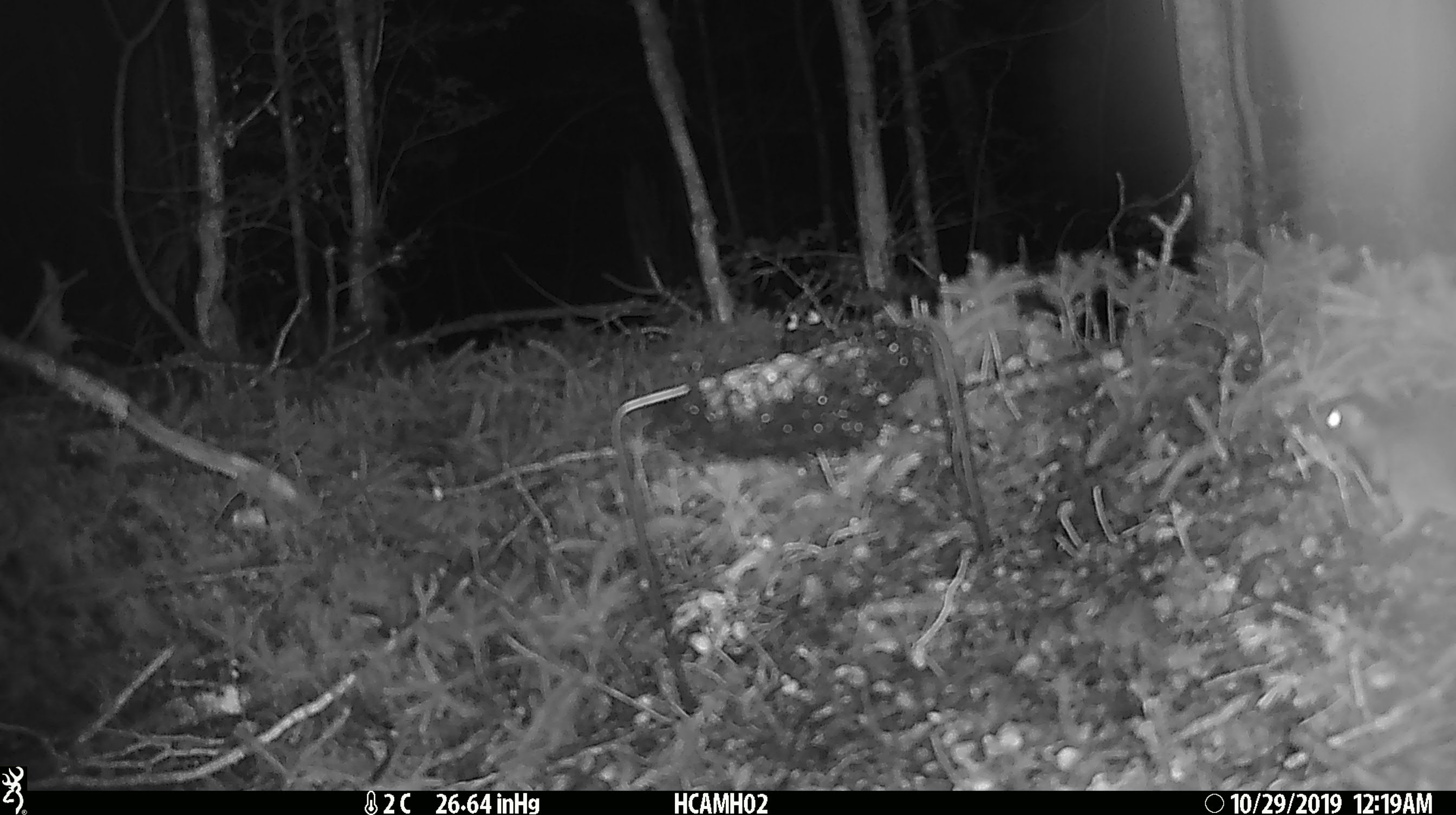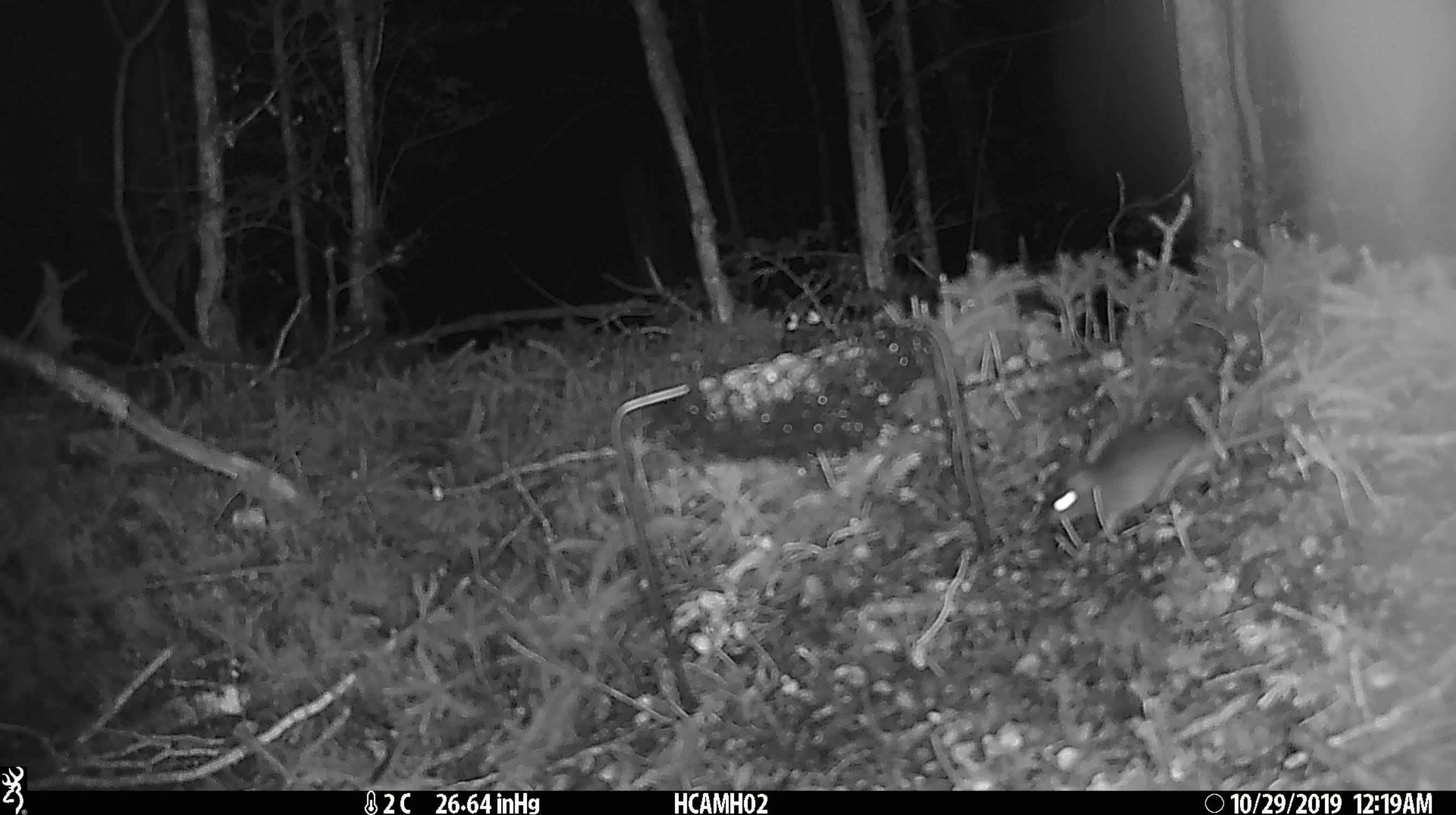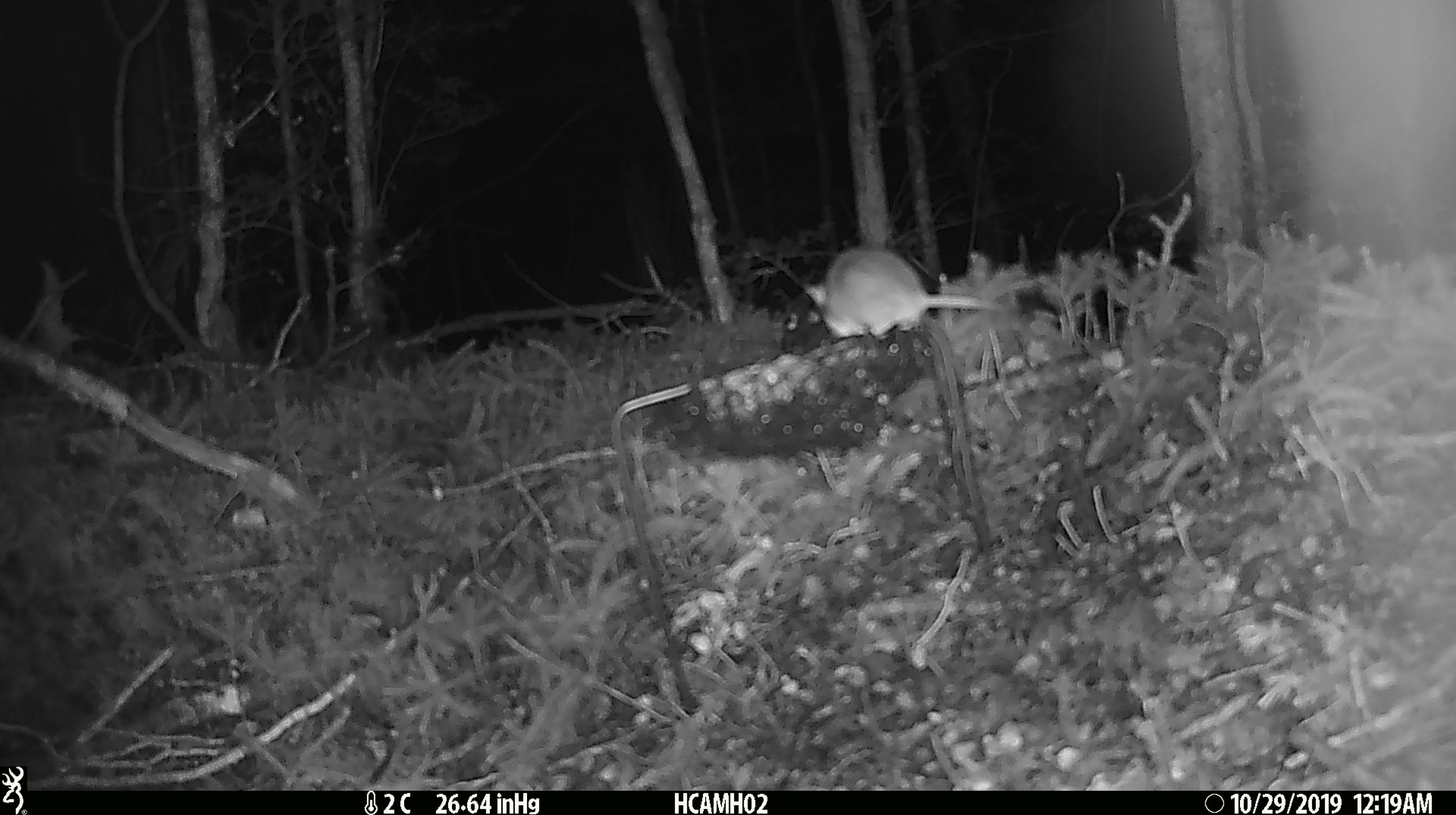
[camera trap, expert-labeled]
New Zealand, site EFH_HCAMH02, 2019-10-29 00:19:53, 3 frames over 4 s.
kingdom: Animalia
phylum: Chordata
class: Mammalia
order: Rodentia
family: Muridae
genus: Mus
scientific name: Mus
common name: mouse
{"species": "mouse (Mus)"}